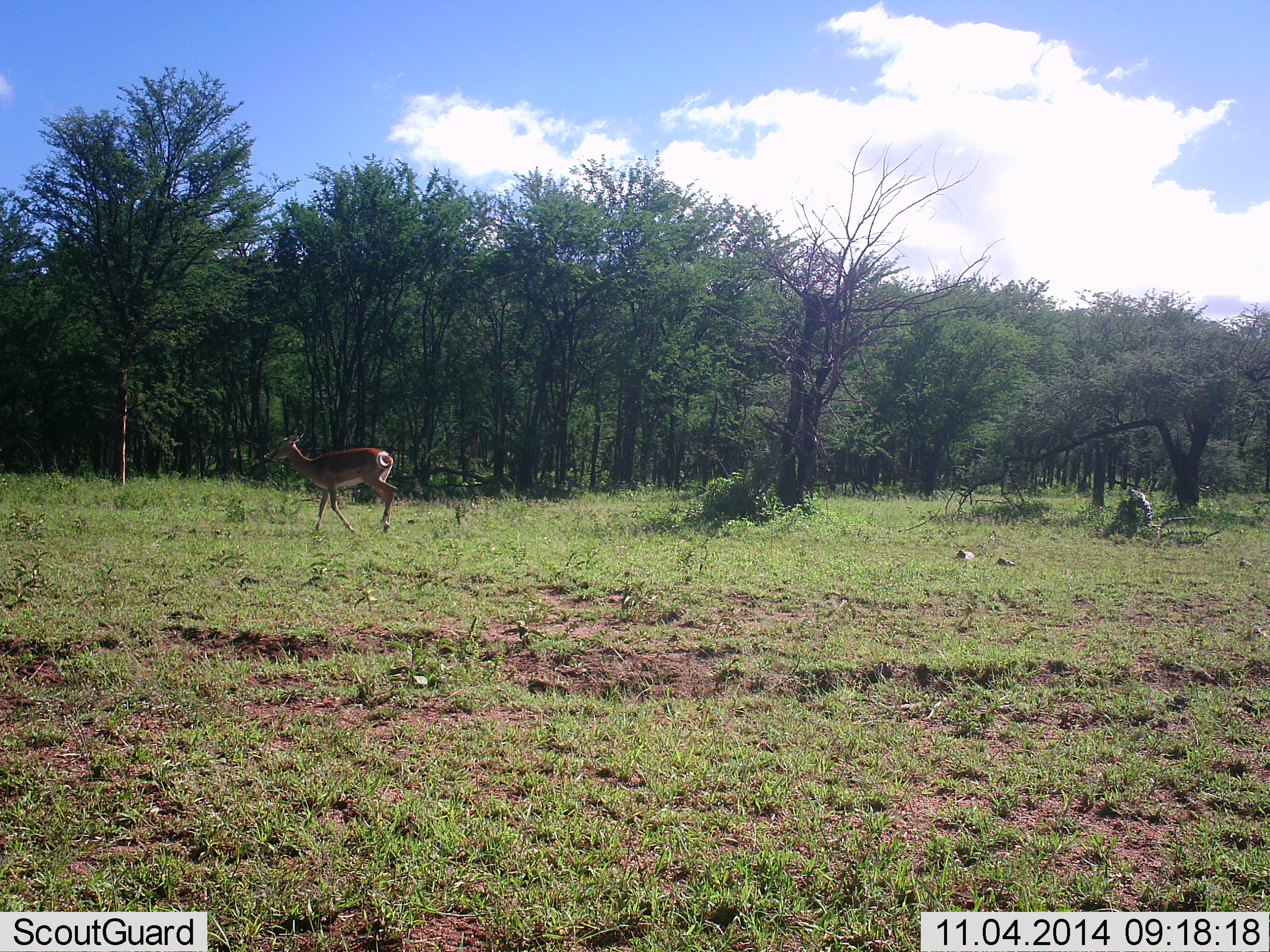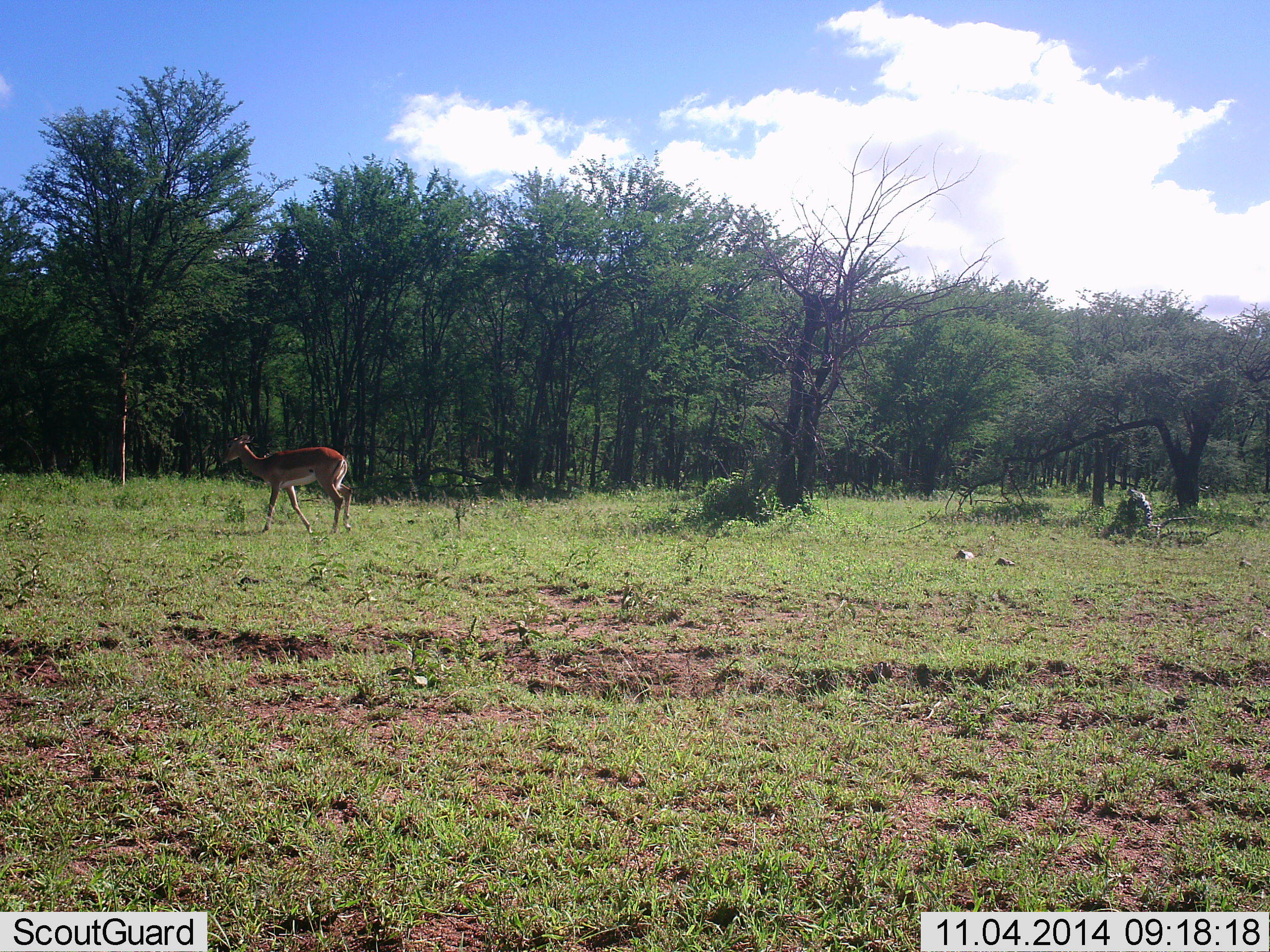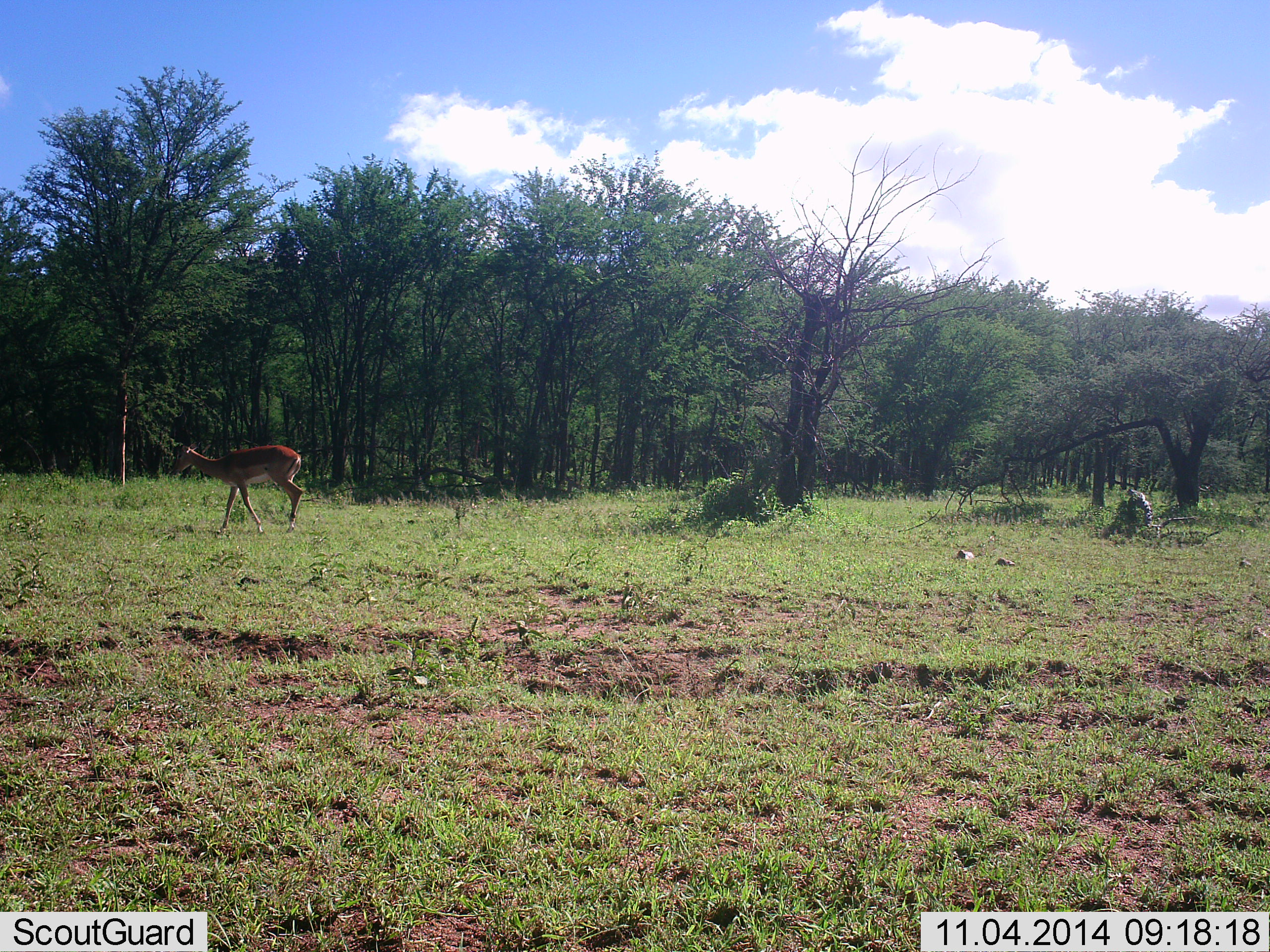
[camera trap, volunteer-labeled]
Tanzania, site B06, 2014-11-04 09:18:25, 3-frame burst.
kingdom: Animalia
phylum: Chordata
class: Mammalia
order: Artiodactyla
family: Bovidae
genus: Eudorcas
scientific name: Eudorcas thomsonii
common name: thomson's gazelle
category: gazellethomsons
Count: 1.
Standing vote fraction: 10%.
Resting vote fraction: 0%.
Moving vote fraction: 100%.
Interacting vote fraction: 0%.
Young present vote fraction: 0%.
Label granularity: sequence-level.